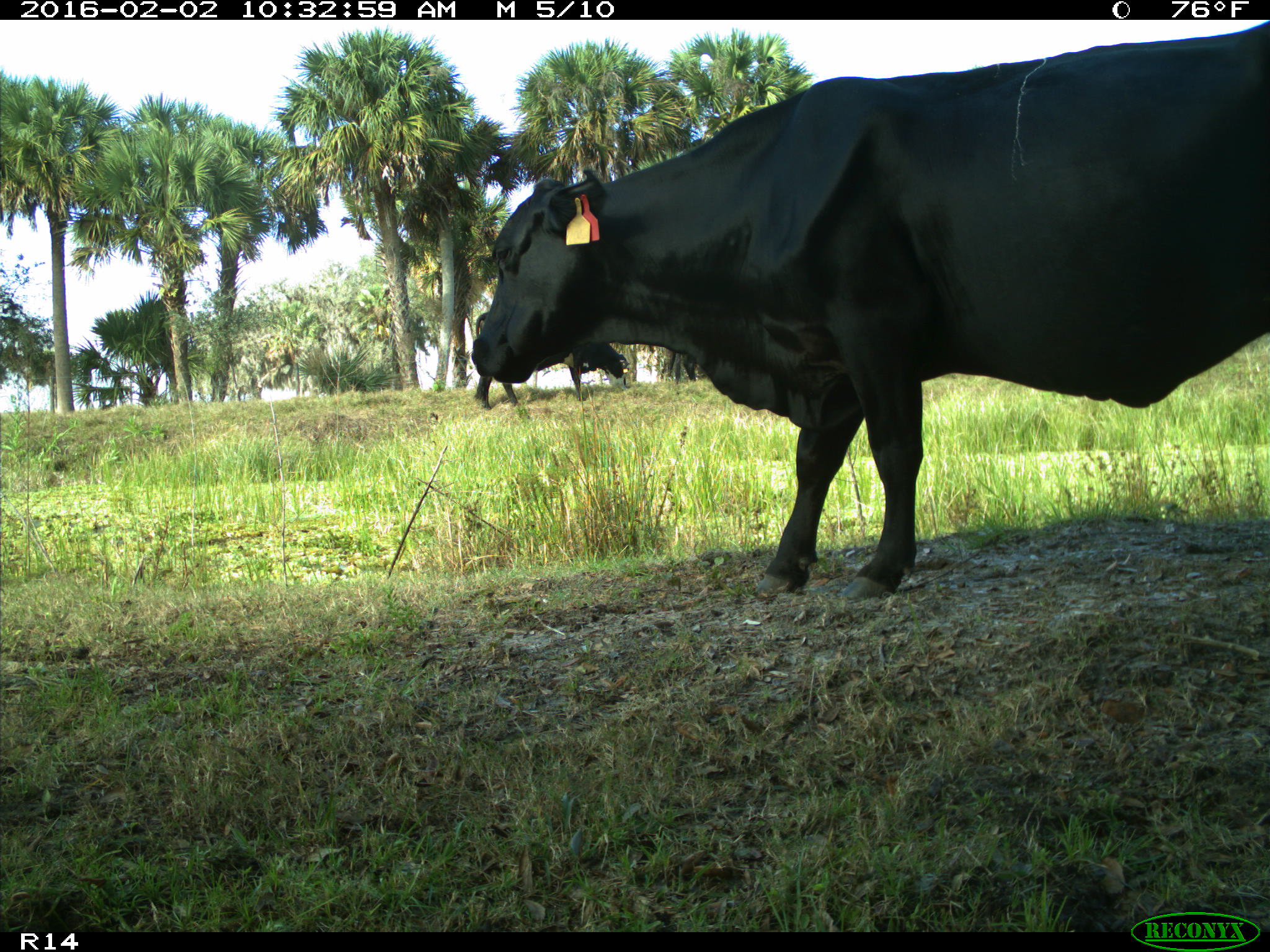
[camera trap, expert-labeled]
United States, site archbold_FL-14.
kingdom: Animalia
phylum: Chordata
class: Mammalia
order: Artiodactyla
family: Bovidae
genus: Bos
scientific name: Bos taurus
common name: domestic cow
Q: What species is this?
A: Bos taurus (domestic cow).